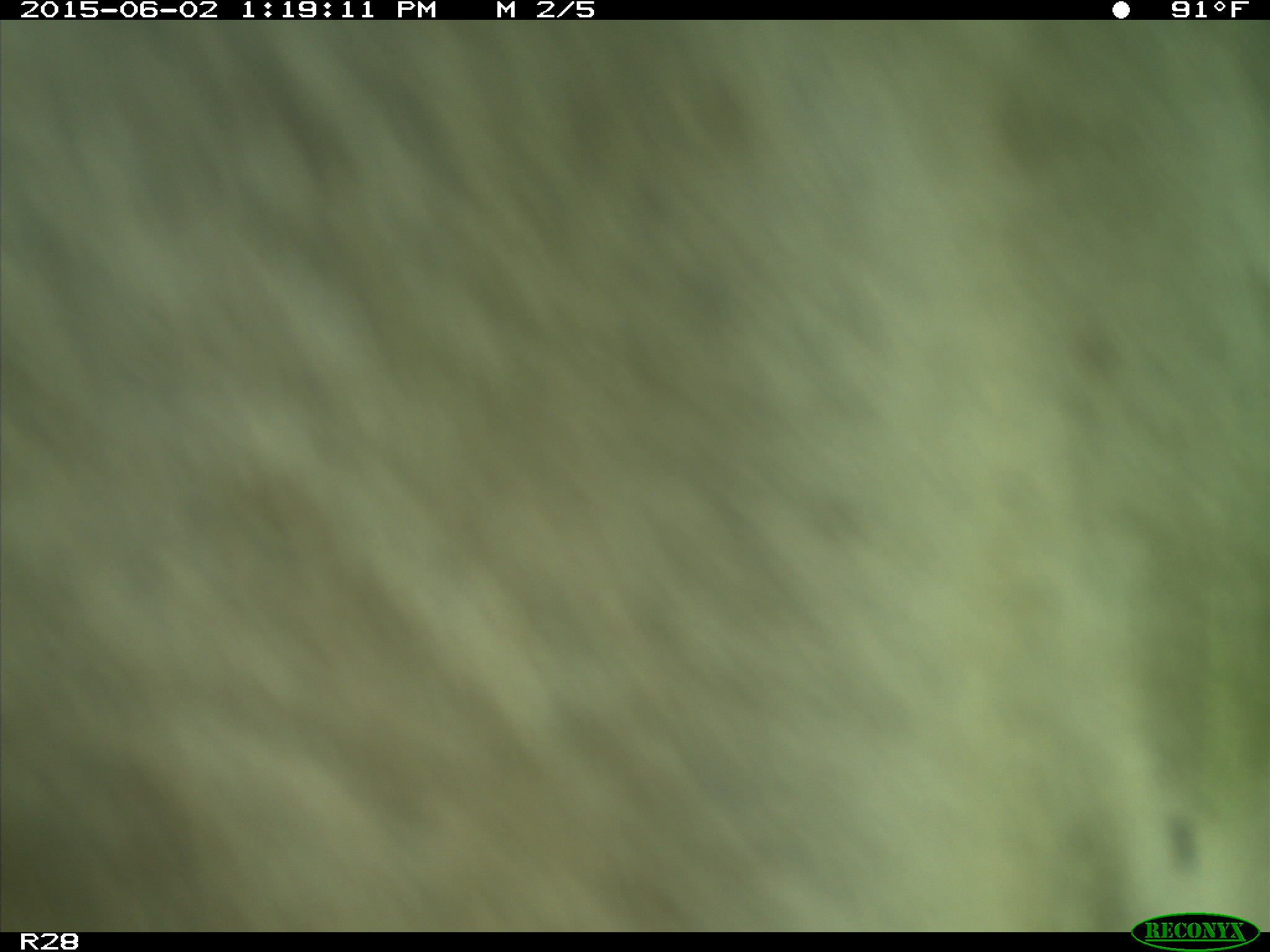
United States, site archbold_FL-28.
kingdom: Animalia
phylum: Chordata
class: Mammalia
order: Artiodactyla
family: Bovidae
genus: Bos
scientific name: Bos taurus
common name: domestic cow